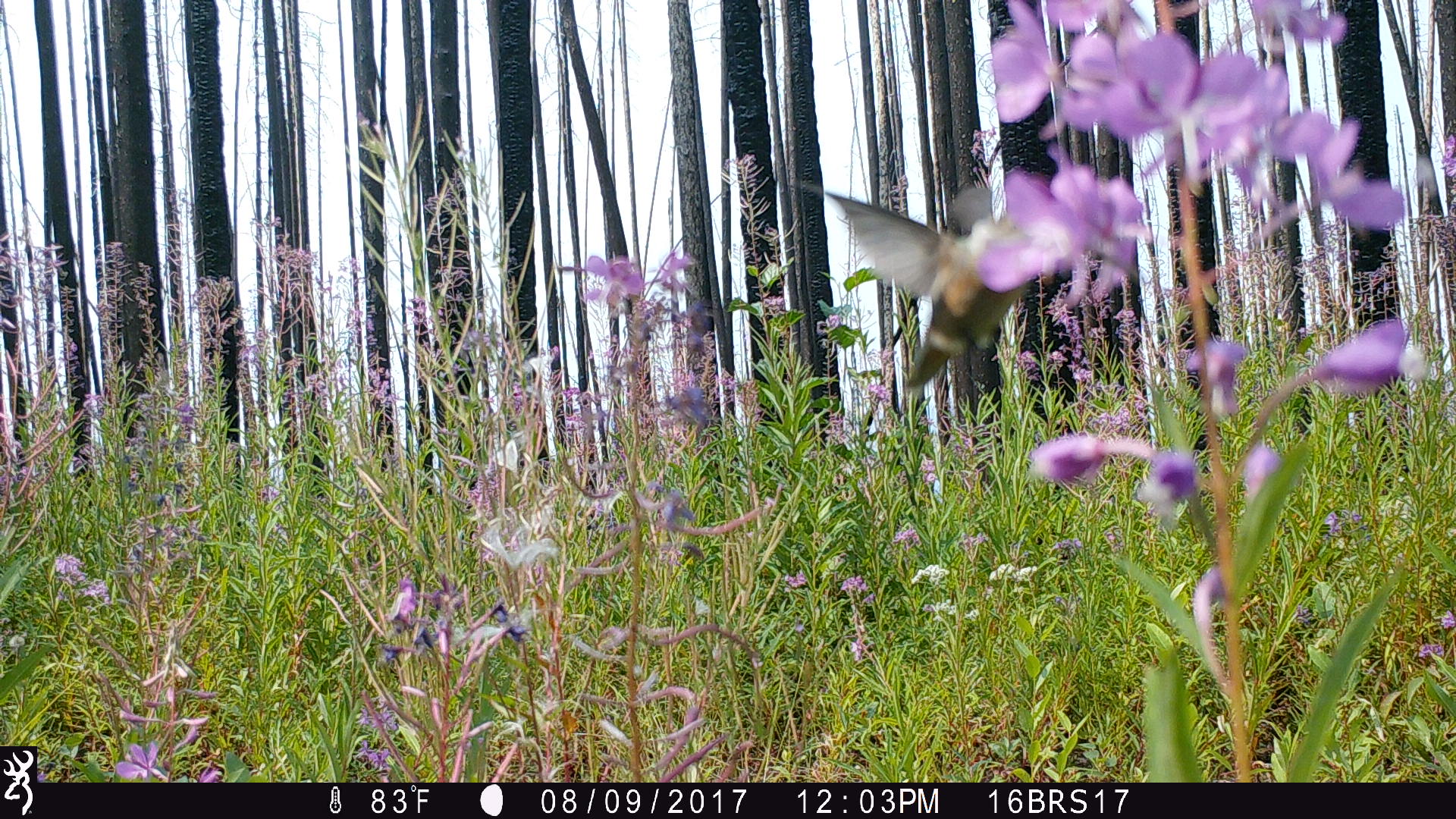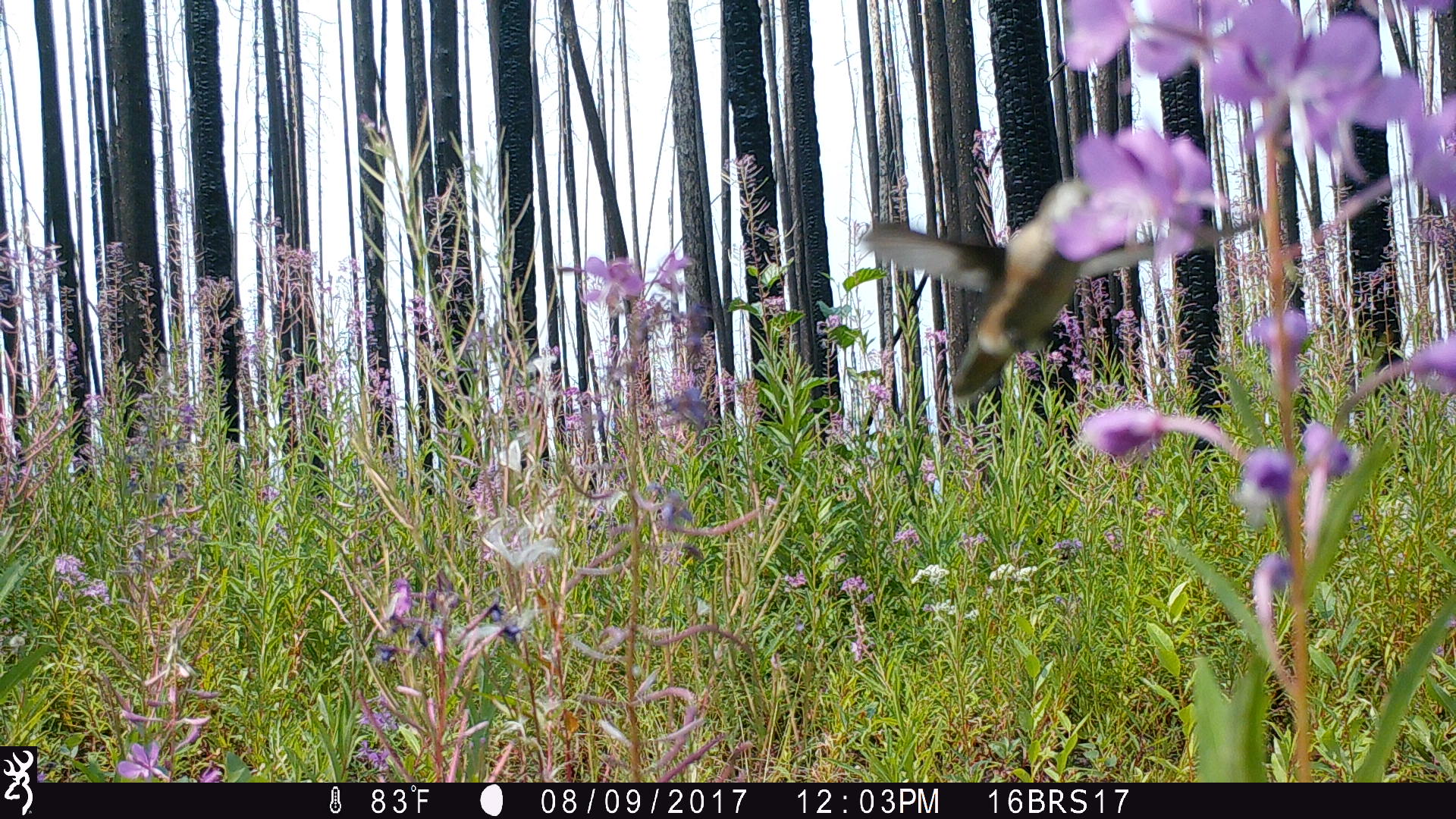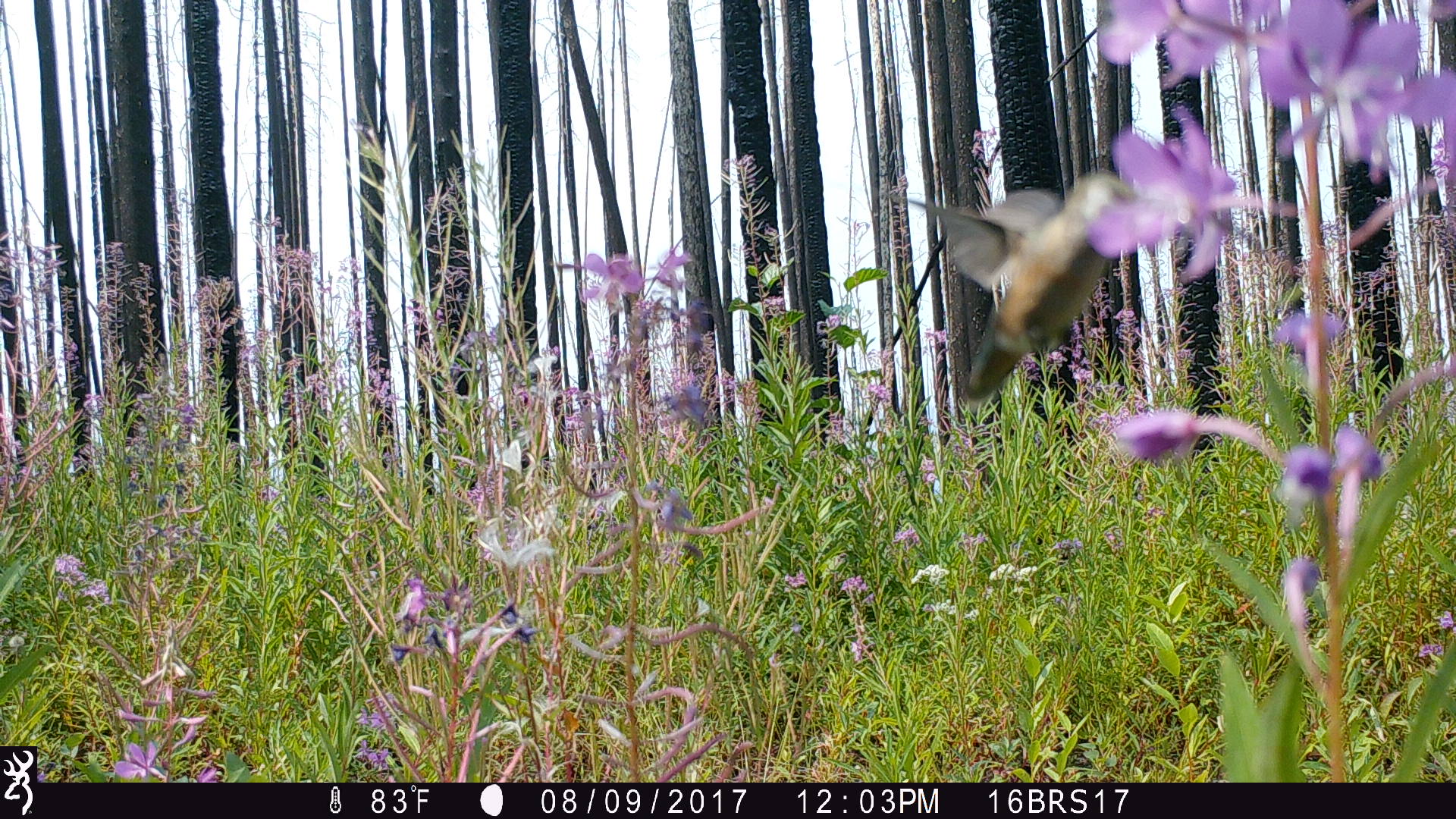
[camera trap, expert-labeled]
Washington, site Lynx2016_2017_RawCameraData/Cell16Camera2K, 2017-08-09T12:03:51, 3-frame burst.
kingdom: Animalia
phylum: Chordata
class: Aves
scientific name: Aves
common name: birds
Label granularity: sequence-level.